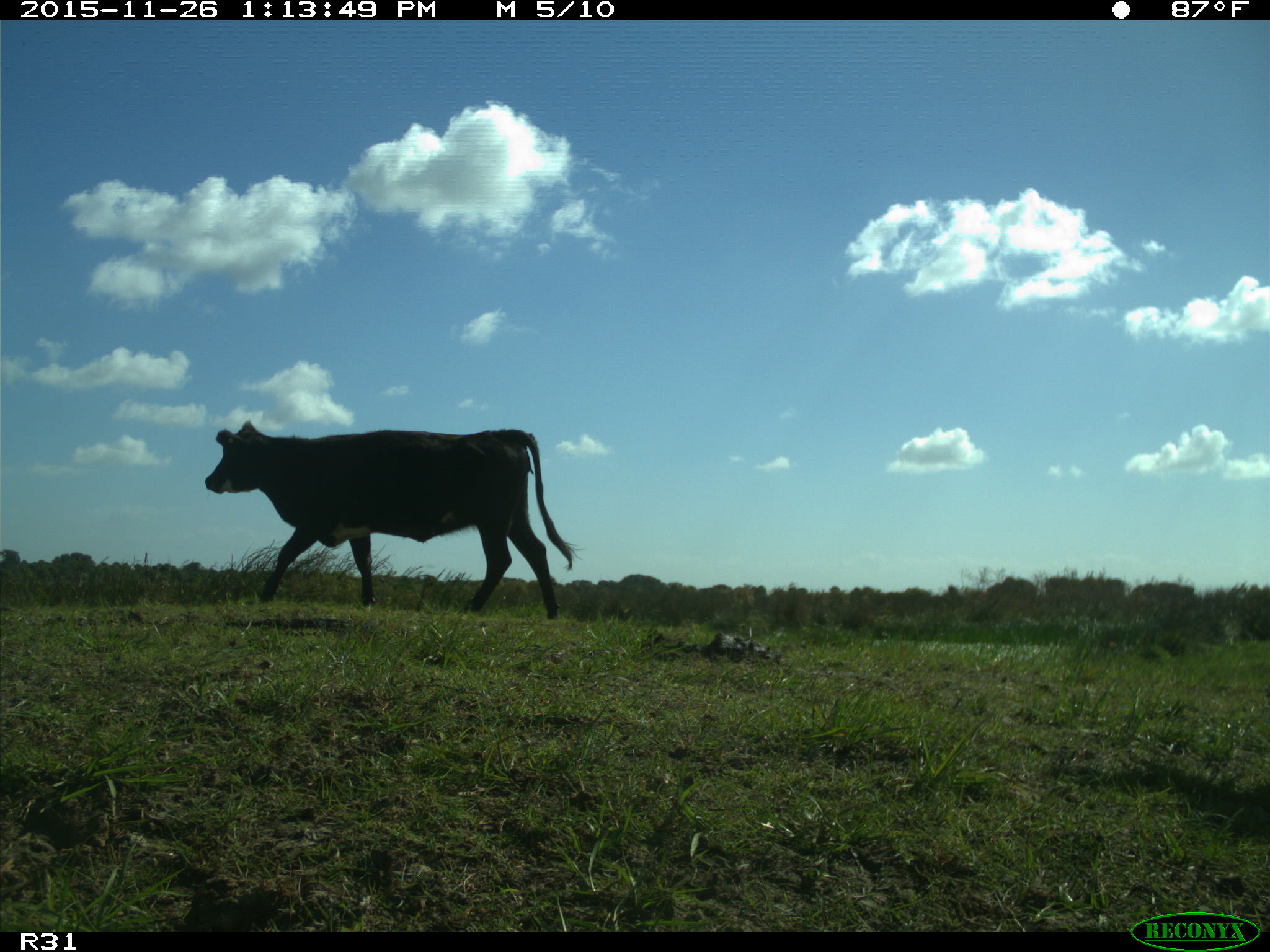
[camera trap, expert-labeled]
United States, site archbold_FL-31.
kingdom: Animalia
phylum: Chordata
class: Mammalia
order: Artiodactyla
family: Bovidae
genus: Bos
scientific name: Bos taurus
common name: domestic cow